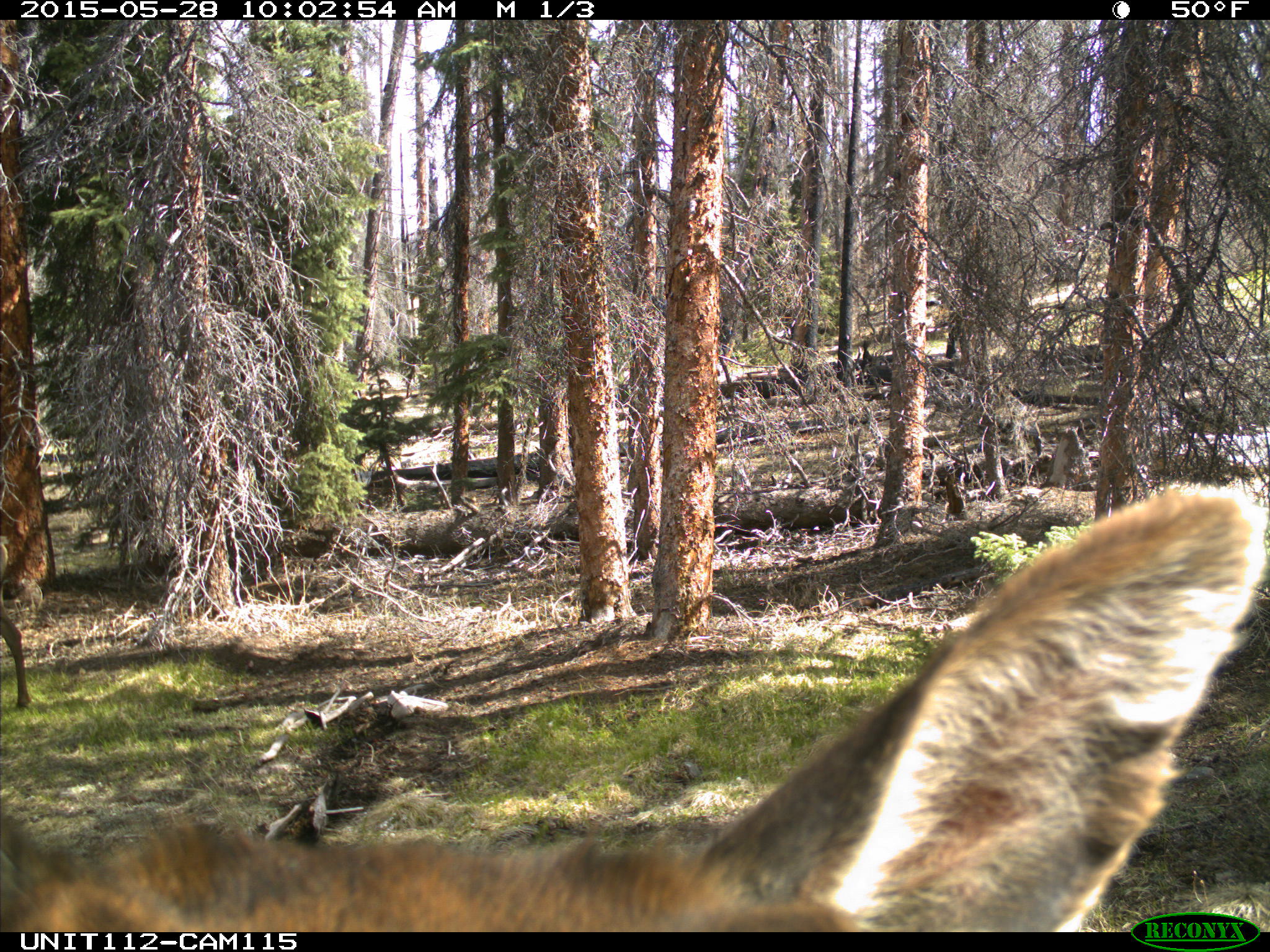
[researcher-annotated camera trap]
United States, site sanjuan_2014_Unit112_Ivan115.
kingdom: Animalia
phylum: Chordata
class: Mammalia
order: Artiodactyla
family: Cervidae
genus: Cervus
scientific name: Cervus elaphus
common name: red deer